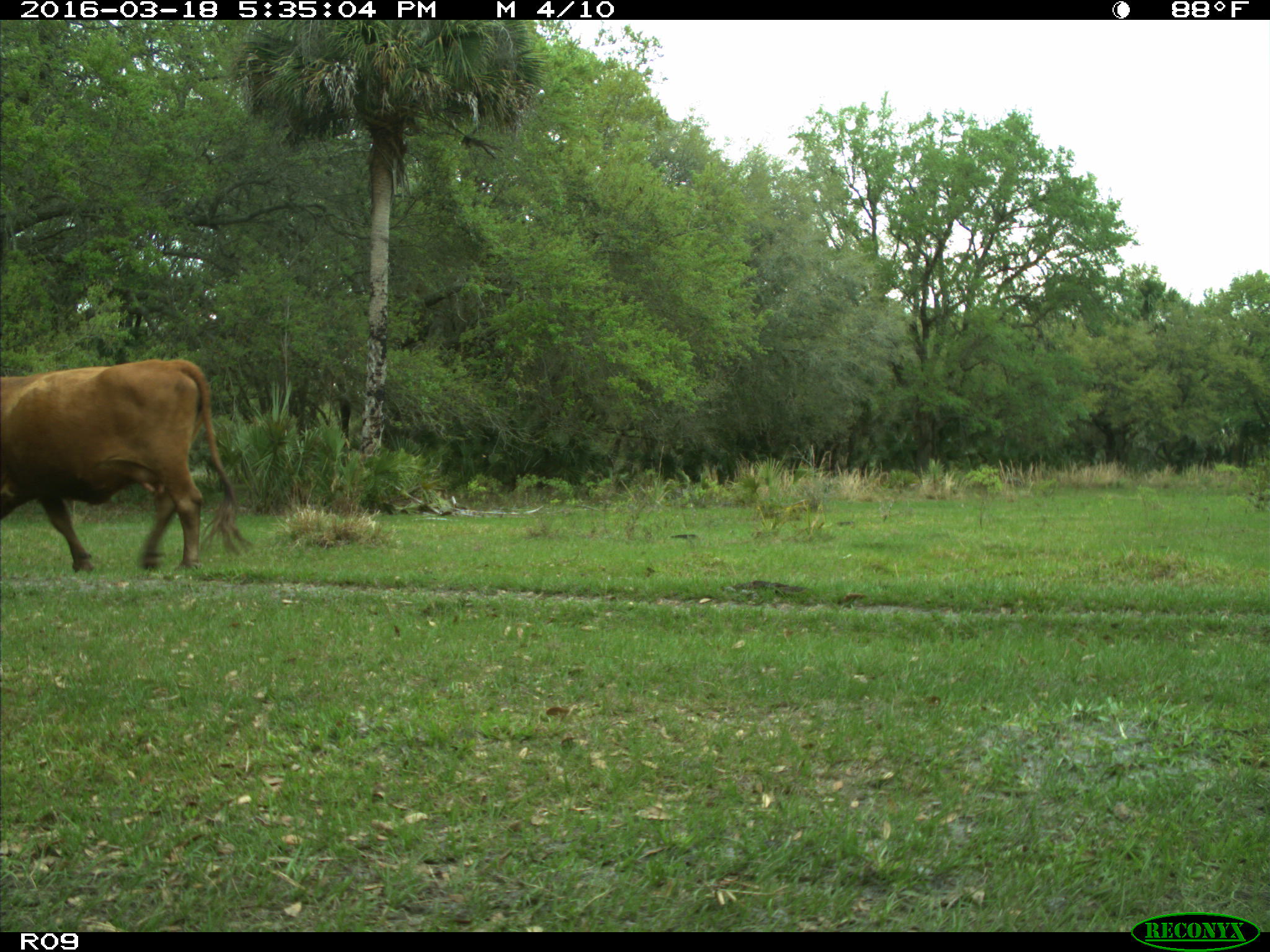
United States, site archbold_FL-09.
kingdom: Animalia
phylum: Chordata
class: Mammalia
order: Artiodactyla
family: Bovidae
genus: Bos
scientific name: Bos taurus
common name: domestic cow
Bos taurus (domestic cow).